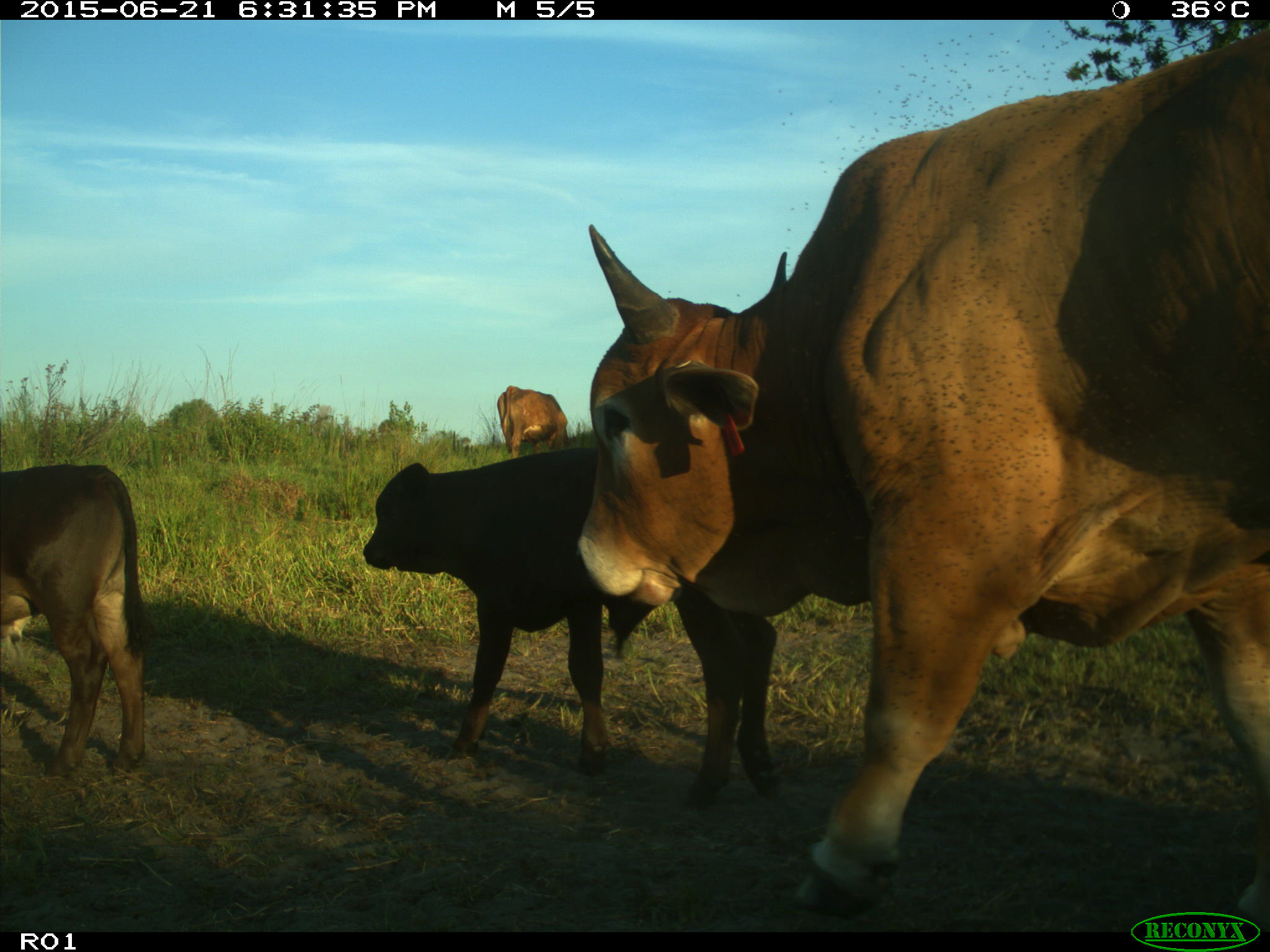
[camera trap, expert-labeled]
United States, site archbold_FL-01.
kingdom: Animalia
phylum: Chordata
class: Mammalia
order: Artiodactyla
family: Bovidae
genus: Bos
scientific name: Bos taurus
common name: domestic cow